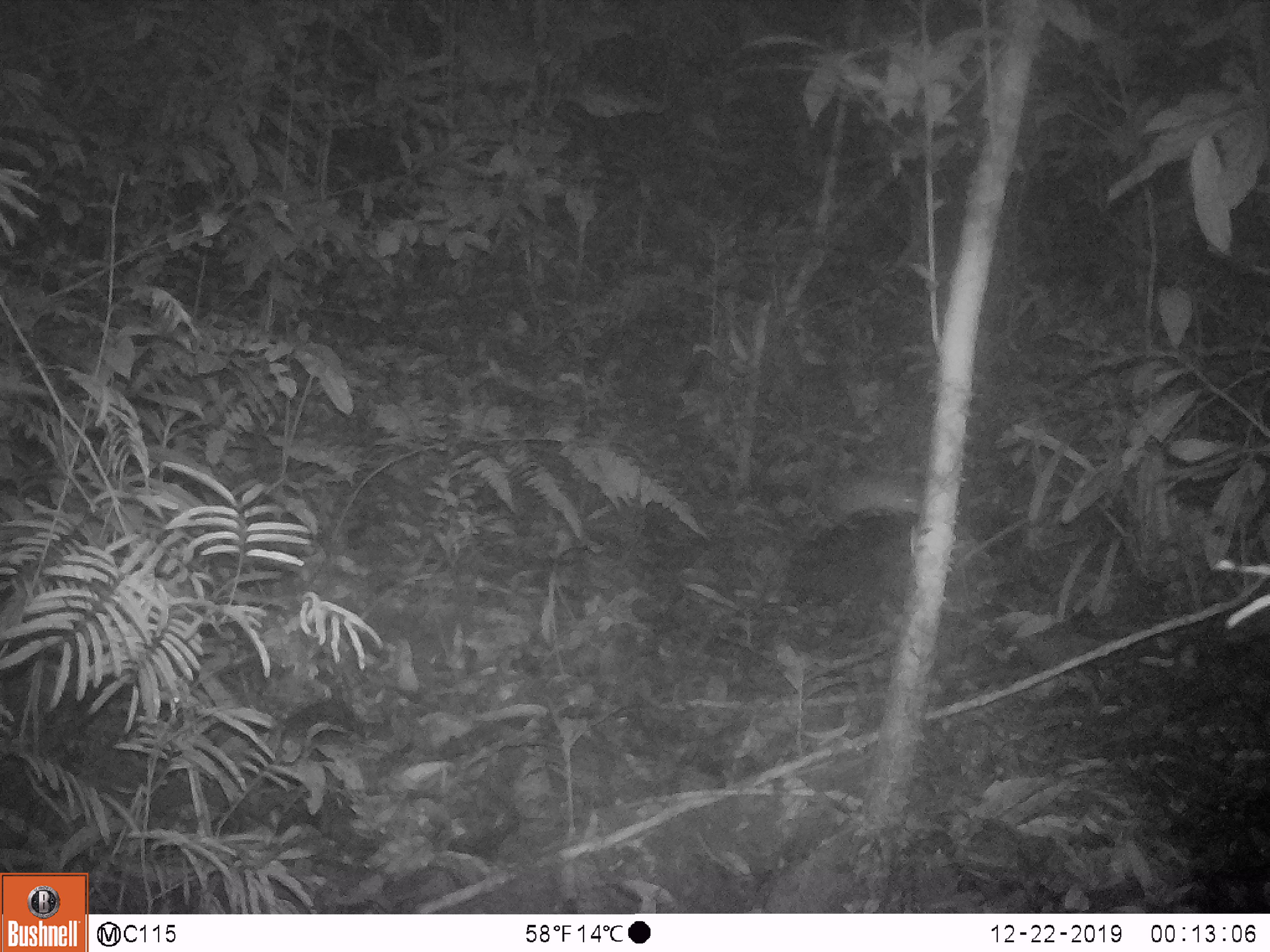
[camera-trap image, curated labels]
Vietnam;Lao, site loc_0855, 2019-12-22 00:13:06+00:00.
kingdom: Animalia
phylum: Chordata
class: Mammalia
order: Rodentia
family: Muridae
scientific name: Muridae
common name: old-world mice and rats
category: unidentified murid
Unidentified murid (old-world mice and rats) (Muridae). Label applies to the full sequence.